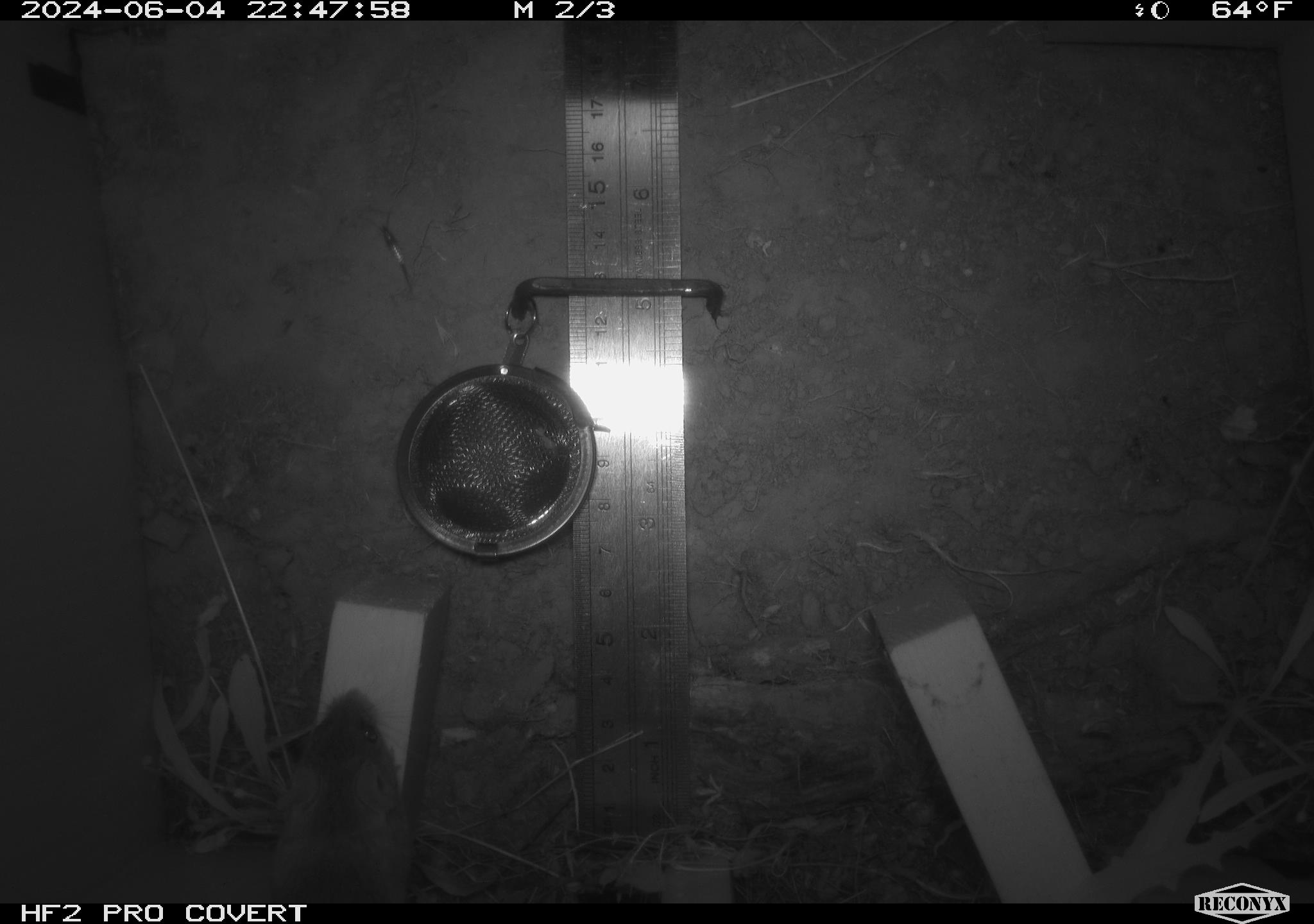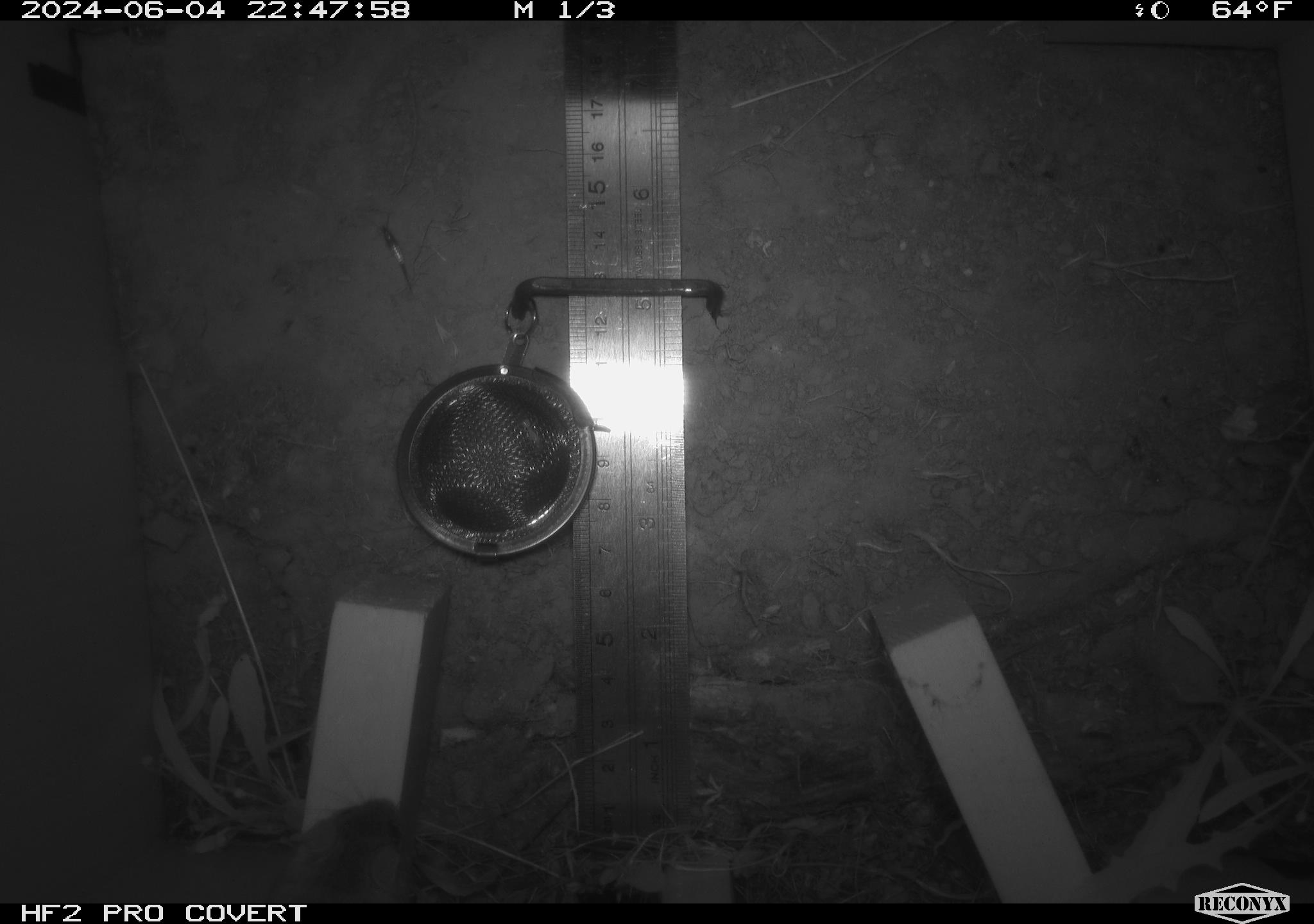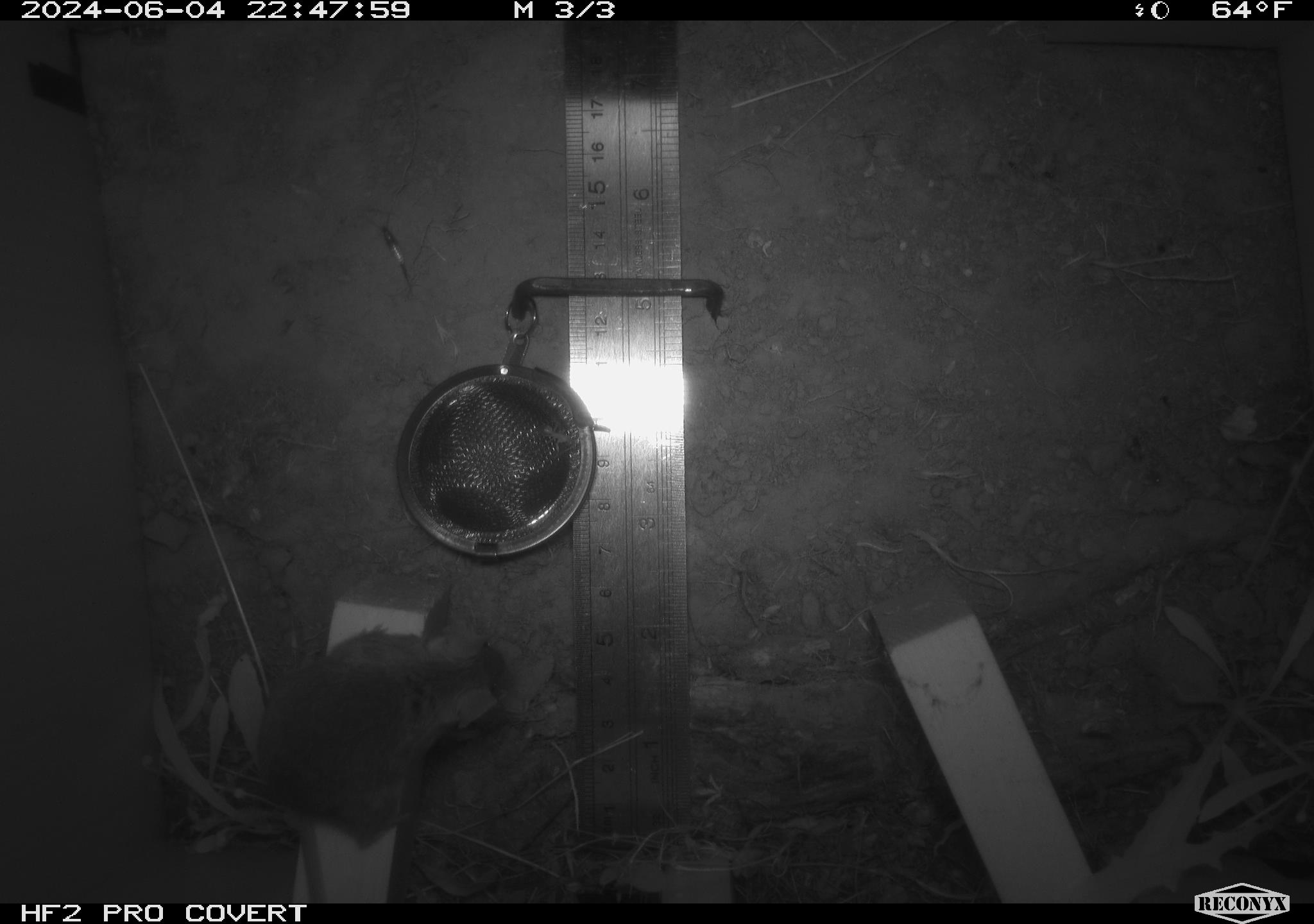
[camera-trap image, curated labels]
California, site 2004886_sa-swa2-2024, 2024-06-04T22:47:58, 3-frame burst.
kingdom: Animalia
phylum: Chordata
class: Mammalia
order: Rodentia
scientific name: Rodentia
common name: mouse species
Mouse species (Rodentia).